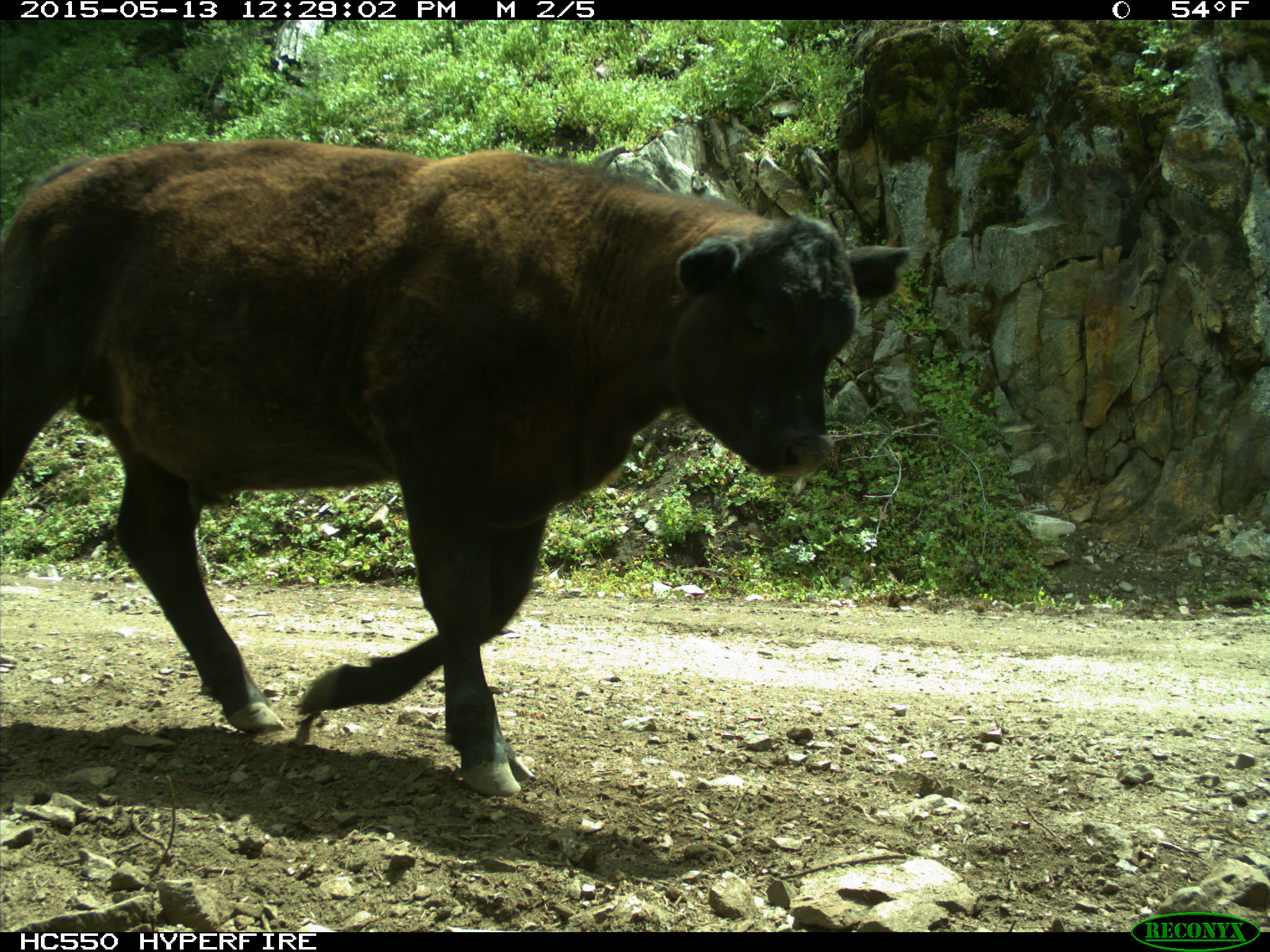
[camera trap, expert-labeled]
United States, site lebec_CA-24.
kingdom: Animalia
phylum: Chordata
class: Mammalia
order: Artiodactyla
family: Bovidae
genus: Bos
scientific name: Bos taurus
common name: domestic cow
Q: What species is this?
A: Bos taurus (domestic cow).